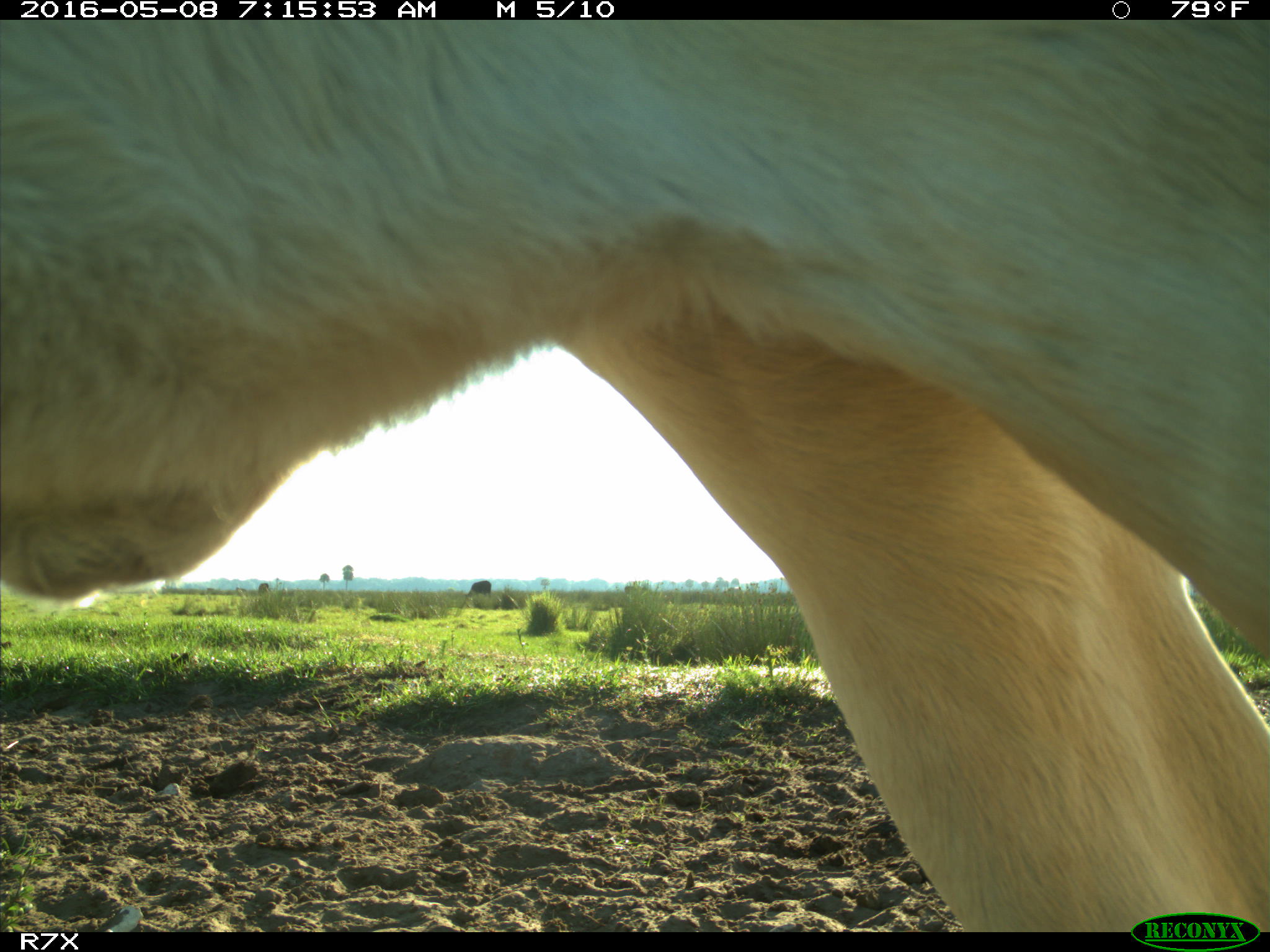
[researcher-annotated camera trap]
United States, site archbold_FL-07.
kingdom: Animalia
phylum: Chordata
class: Mammalia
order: Artiodactyla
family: Bovidae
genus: Bos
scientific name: Bos taurus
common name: domestic cow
Bos taurus (domestic cow).